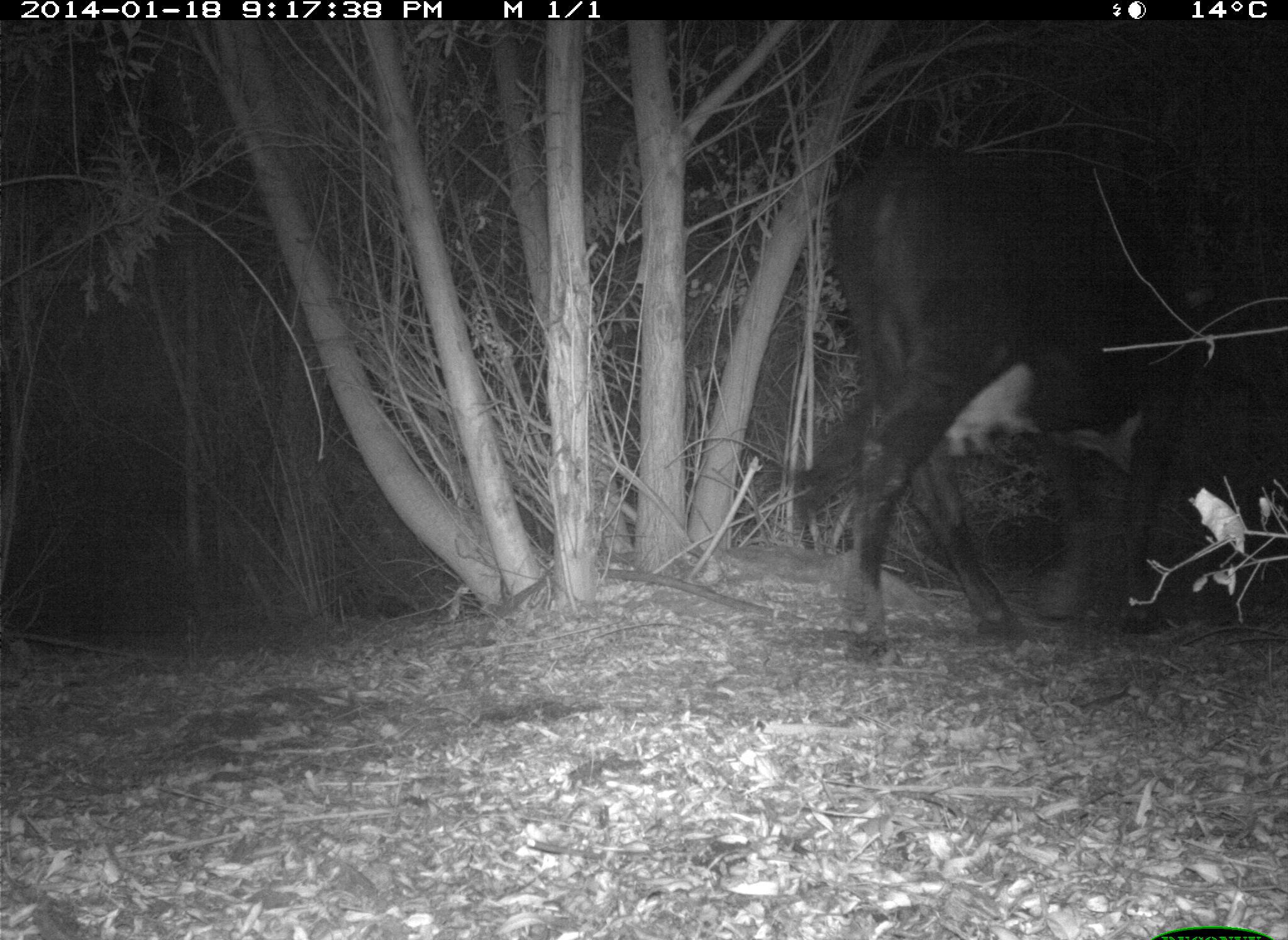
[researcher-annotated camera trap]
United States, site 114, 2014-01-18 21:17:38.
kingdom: Animalia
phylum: Chordata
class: Mammalia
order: Artiodactyla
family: Bovidae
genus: Bos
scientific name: Bos taurus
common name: cow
Cow (Bos taurus).